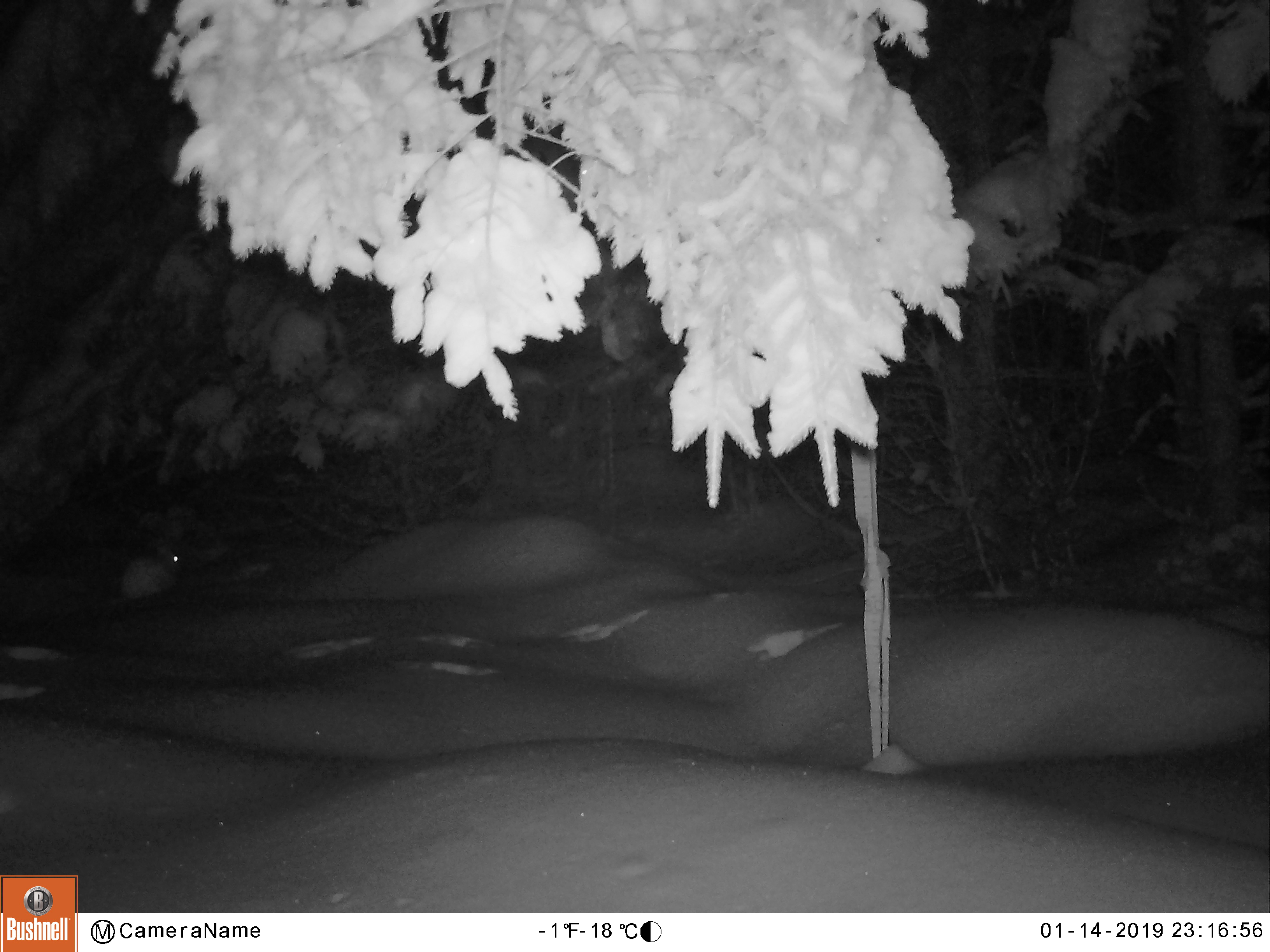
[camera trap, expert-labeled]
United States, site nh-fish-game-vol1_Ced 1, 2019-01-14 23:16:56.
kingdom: Animalia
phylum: Chordata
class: Mammalia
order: Lagomorpha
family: Leporidae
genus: Lepus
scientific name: Lepus americanus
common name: snowshoe hare